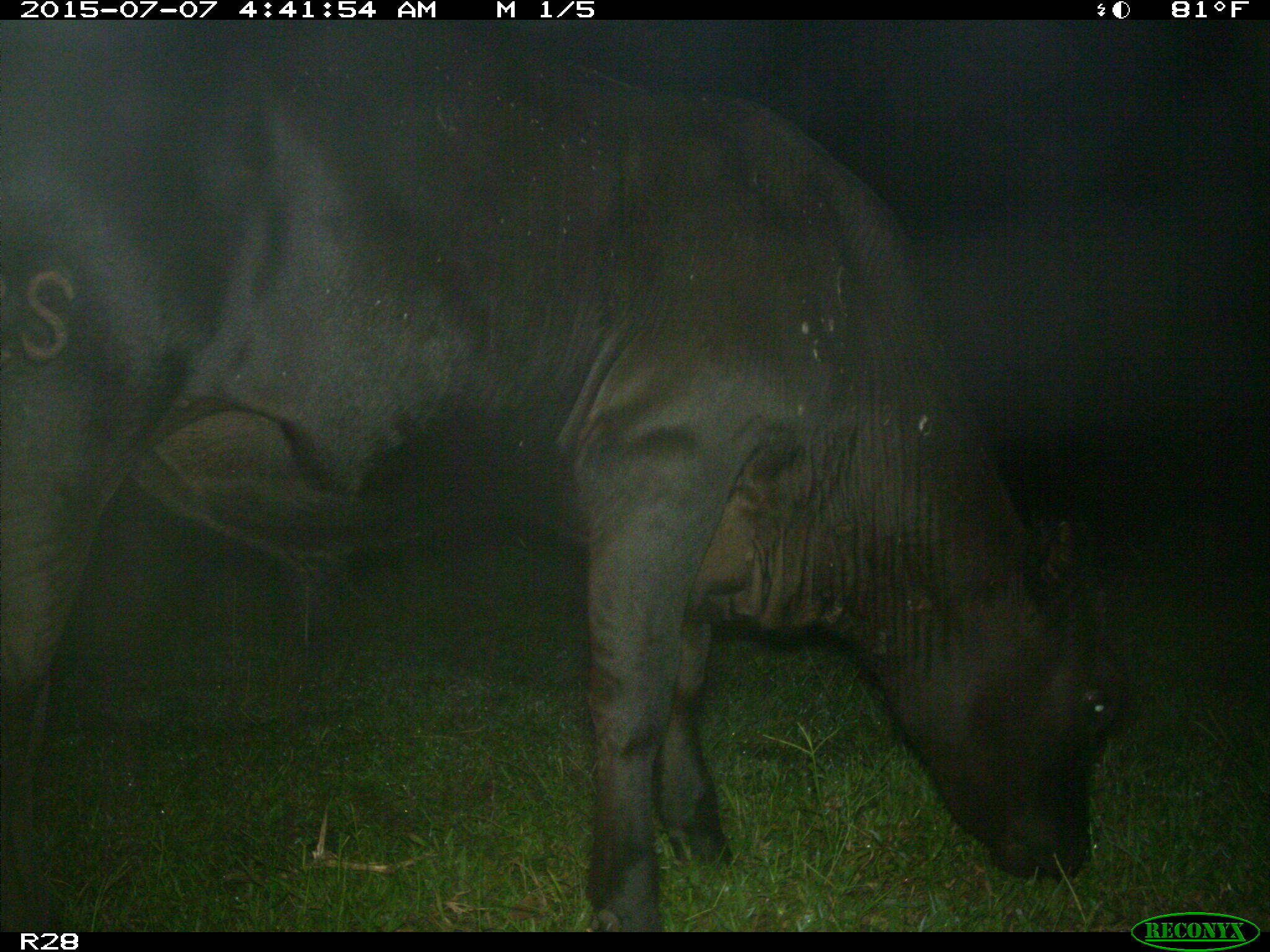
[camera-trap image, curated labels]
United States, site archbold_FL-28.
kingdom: Animalia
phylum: Chordata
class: Mammalia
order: Artiodactyla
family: Bovidae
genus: Bos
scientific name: Bos taurus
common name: domestic cow